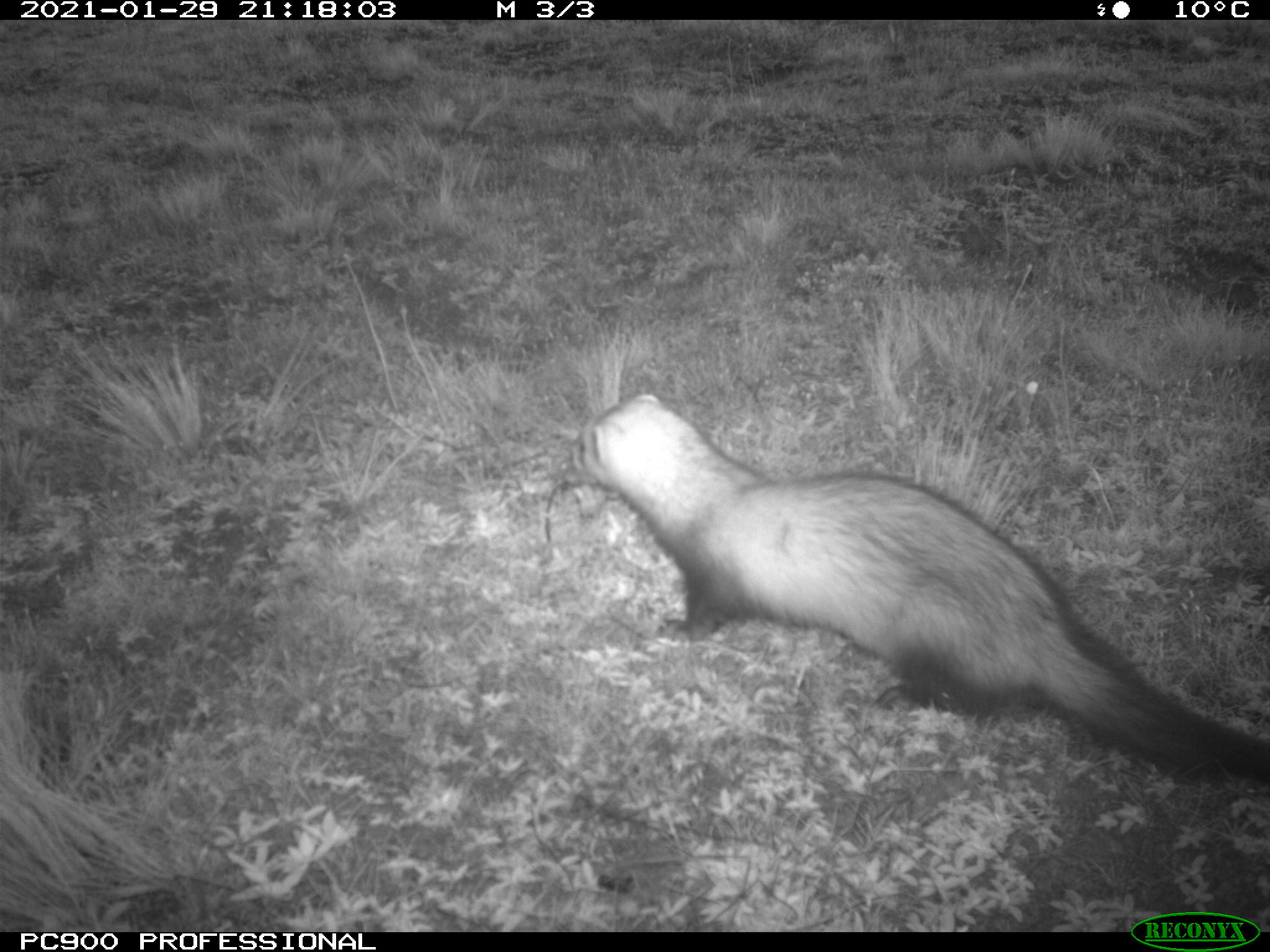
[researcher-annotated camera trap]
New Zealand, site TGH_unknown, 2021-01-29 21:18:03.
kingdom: Animalia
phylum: Chordata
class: Mammalia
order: Carnivora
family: Mustelidae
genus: Mustela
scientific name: Mustela furo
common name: ferret